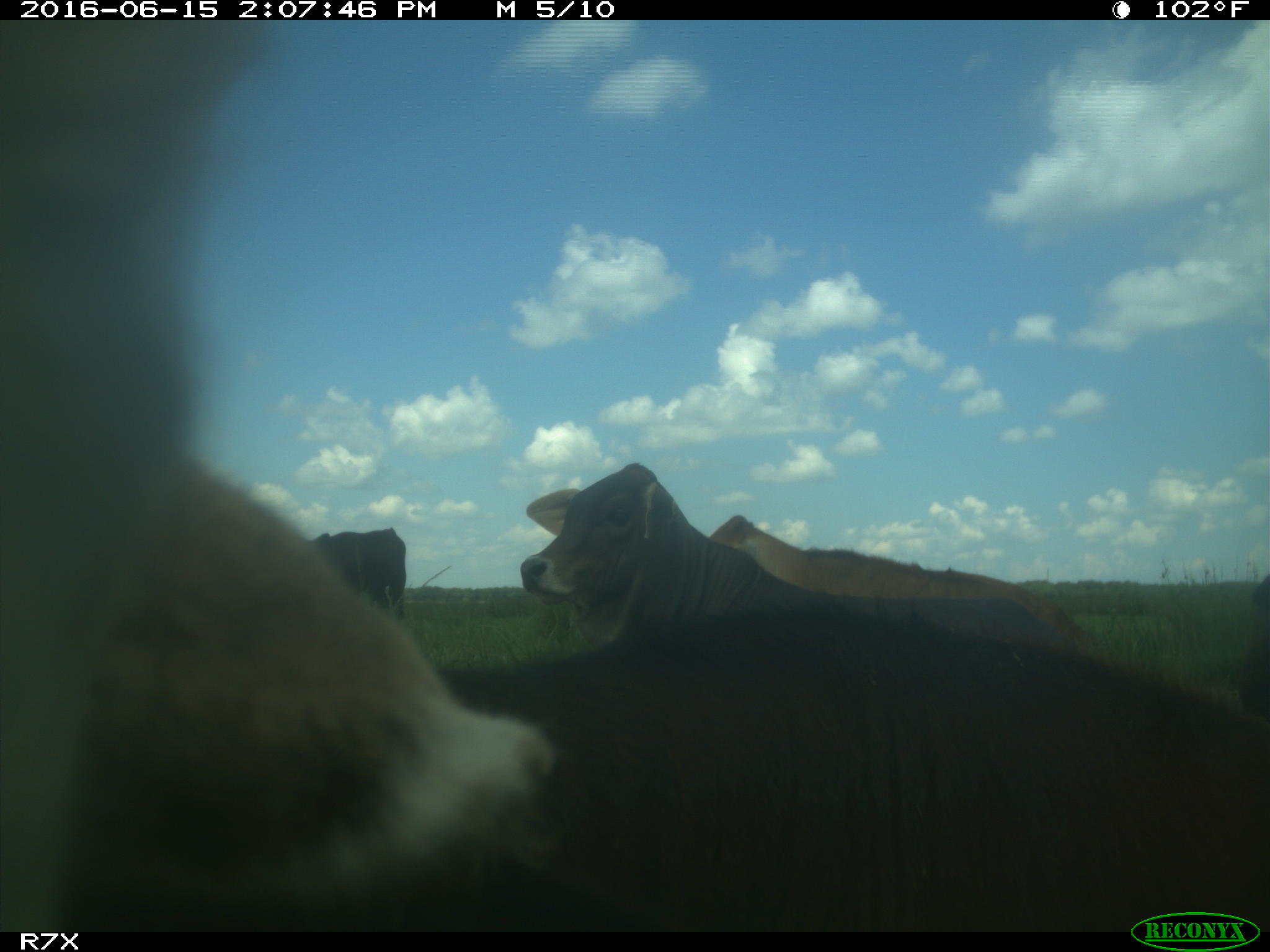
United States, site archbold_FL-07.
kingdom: Animalia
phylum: Chordata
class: Mammalia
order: Artiodactyla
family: Bovidae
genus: Bos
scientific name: Bos taurus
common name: domestic cow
Bos taurus (domestic cow).